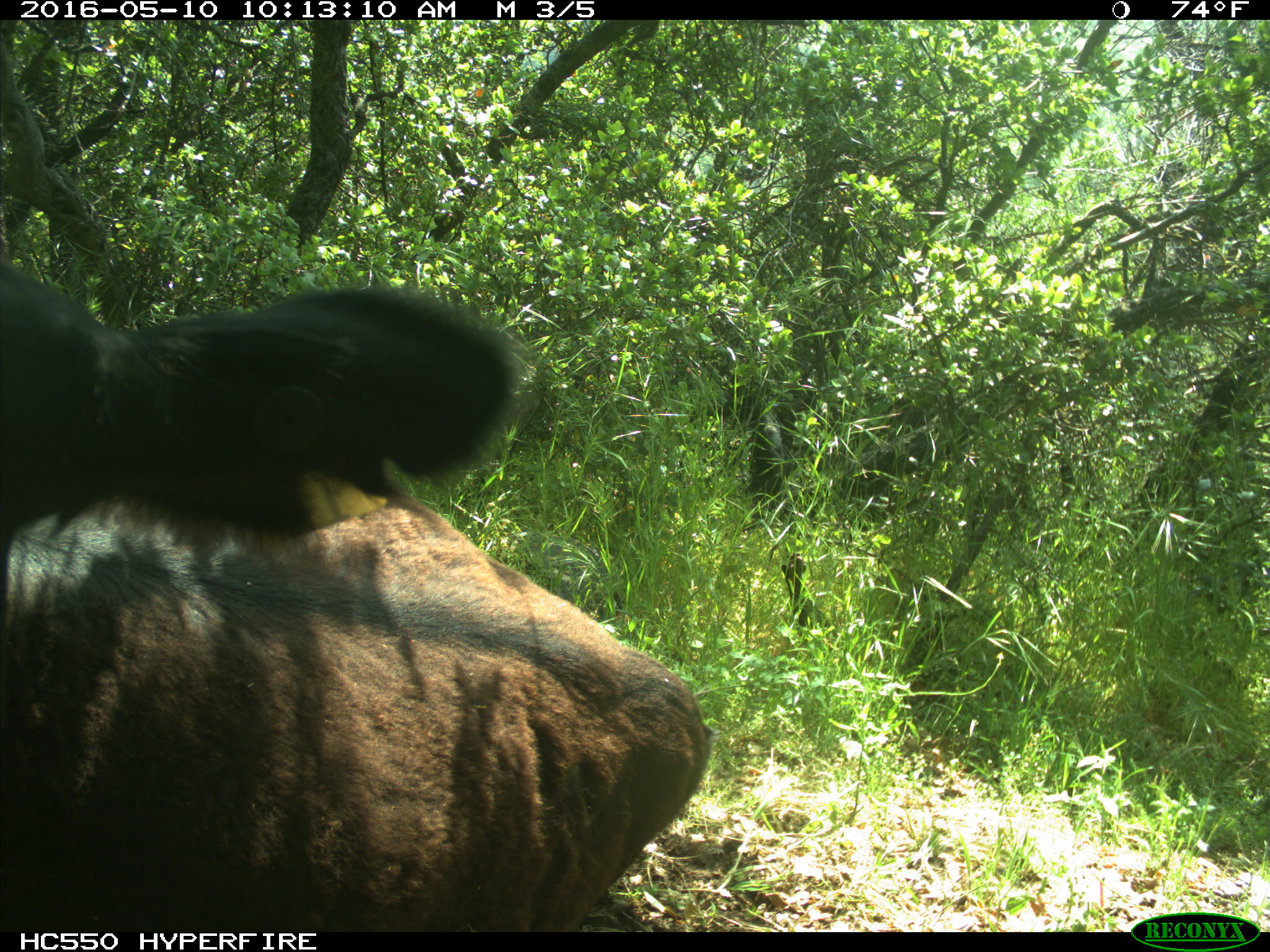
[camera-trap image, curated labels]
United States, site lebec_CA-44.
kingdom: Animalia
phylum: Chordata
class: Mammalia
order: Artiodactyla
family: Bovidae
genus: Bos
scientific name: Bos taurus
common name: domestic cow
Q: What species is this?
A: Bos taurus (domestic cow).